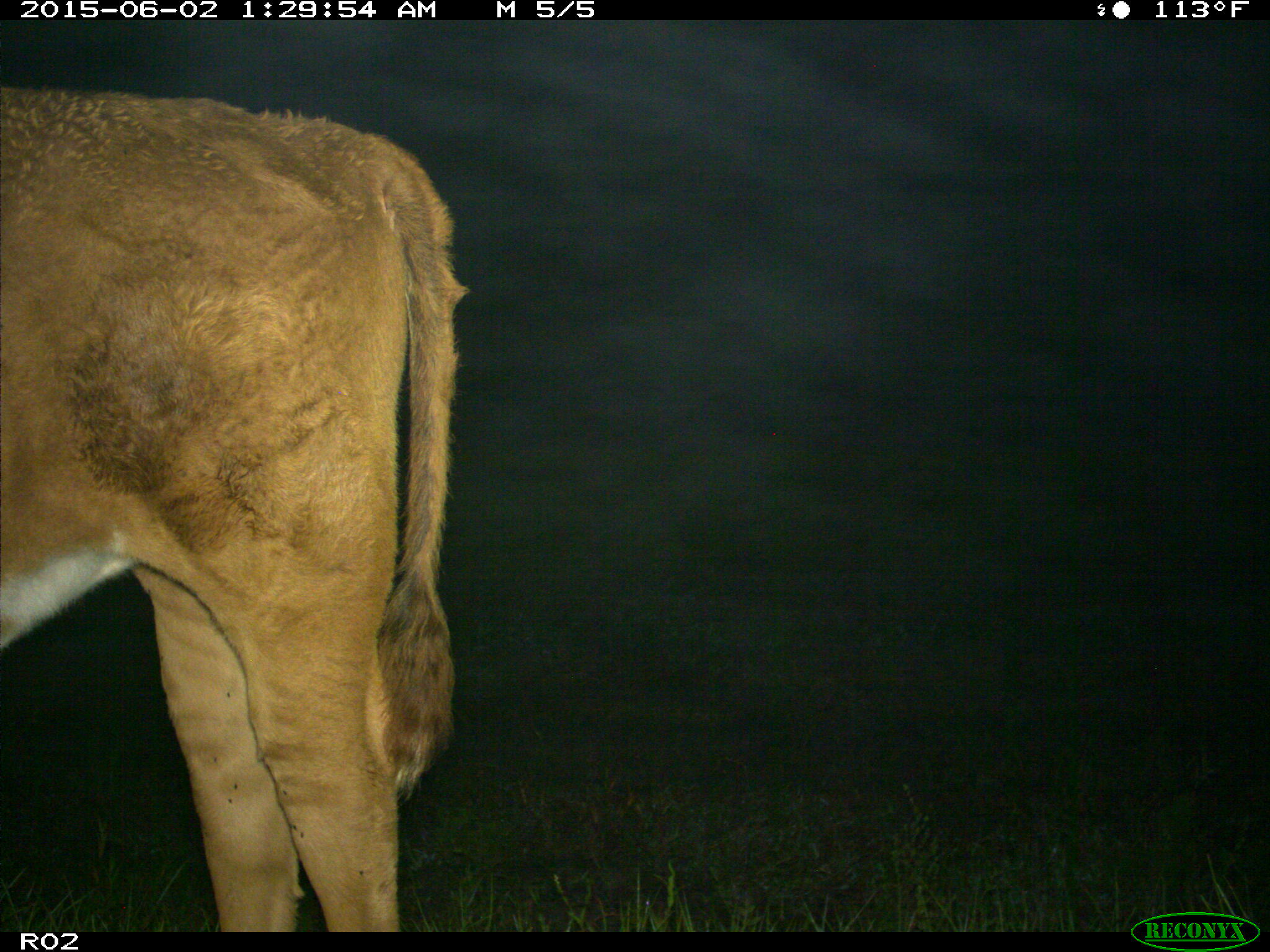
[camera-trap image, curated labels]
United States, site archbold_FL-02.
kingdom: Animalia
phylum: Chordata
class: Mammalia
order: Artiodactyla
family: Bovidae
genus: Bos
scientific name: Bos taurus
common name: domestic cow